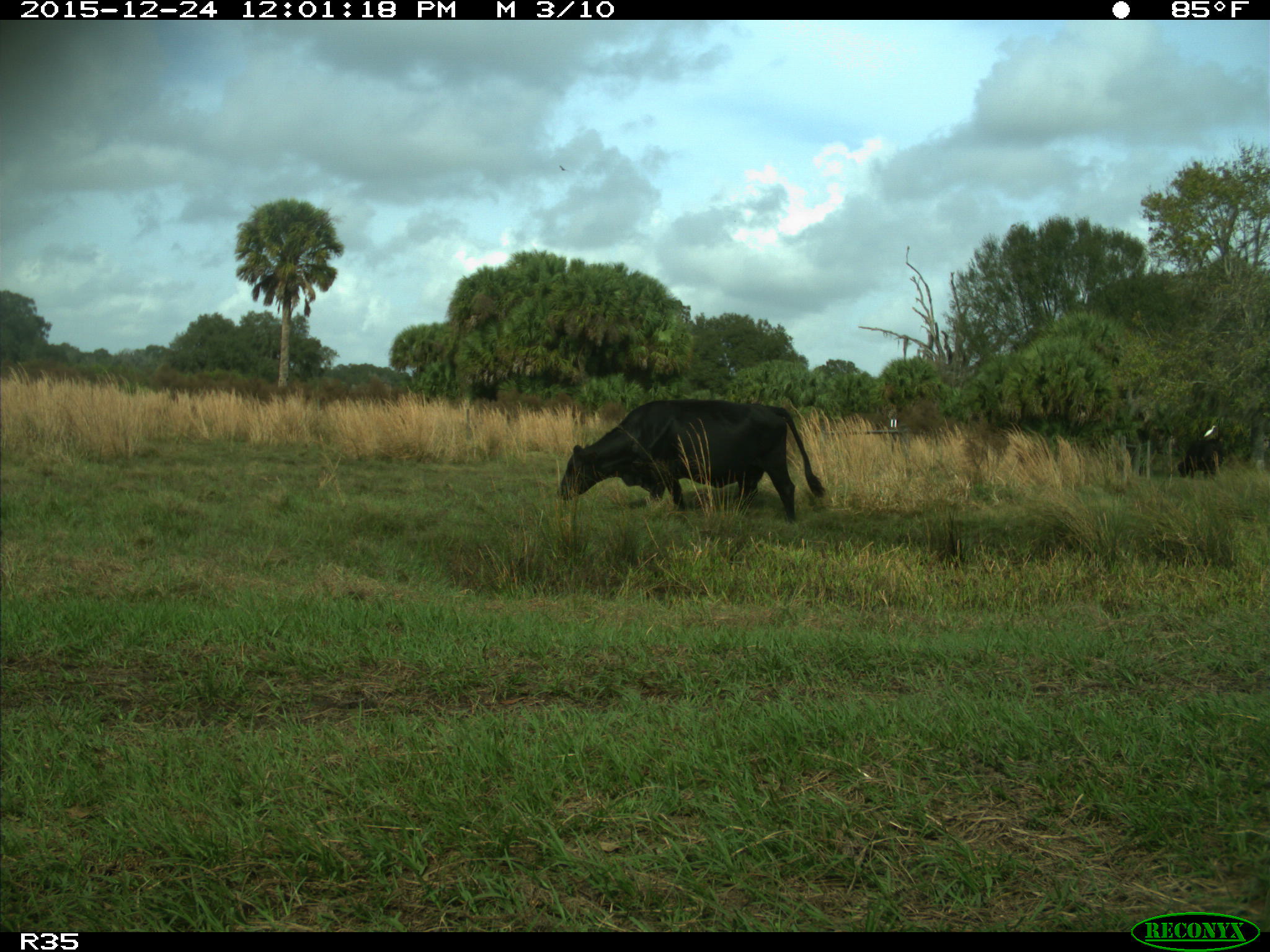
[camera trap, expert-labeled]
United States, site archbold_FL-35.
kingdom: Animalia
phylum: Chordata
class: Mammalia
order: Artiodactyla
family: Bovidae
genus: Bos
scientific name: Bos taurus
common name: domestic cow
Bos taurus (domestic cow).